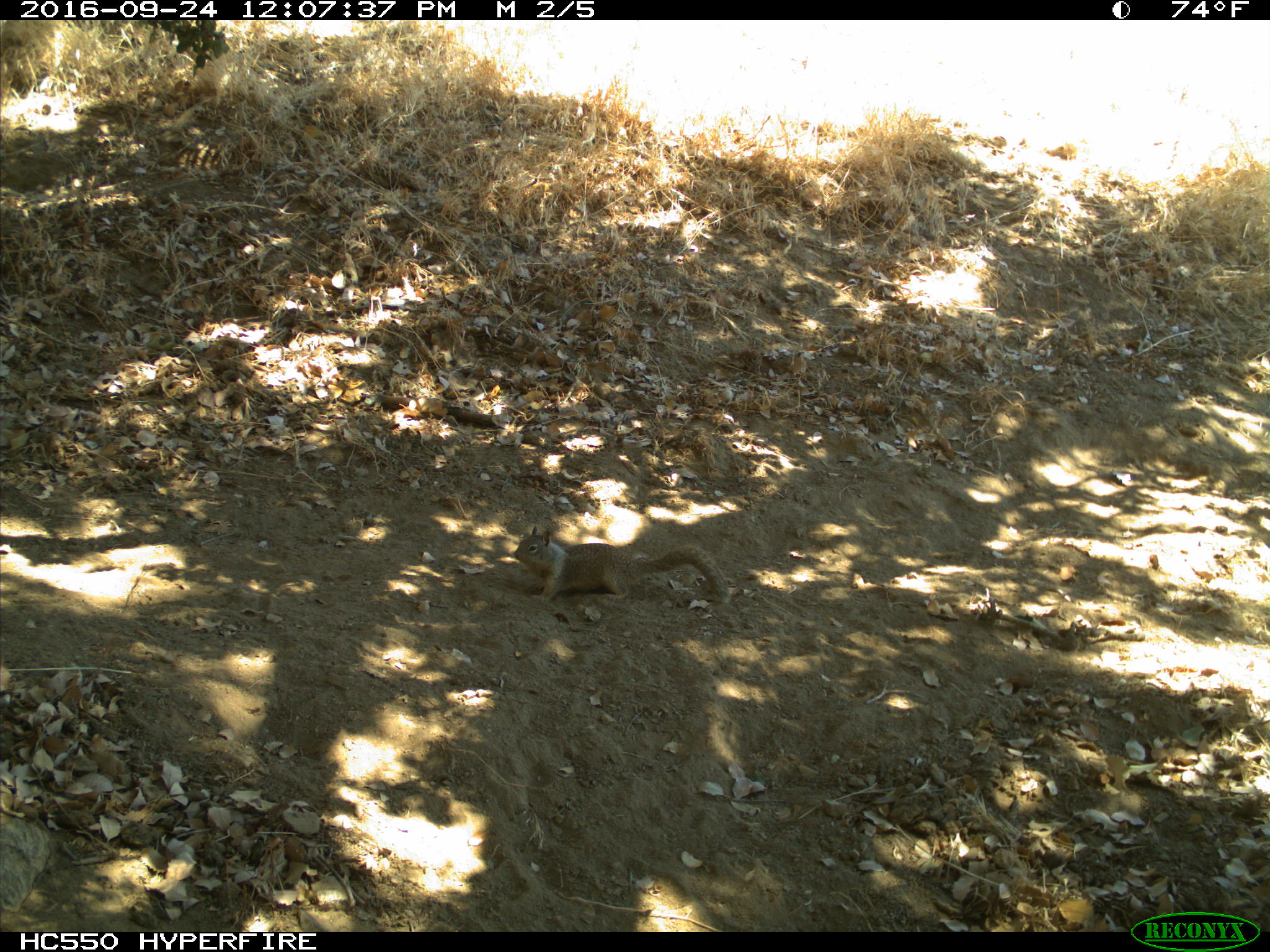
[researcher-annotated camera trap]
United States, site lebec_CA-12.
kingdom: Animalia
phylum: Chordata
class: Mammalia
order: Rodentia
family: Sciuridae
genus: Otospermophilus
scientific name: Otospermophilus beecheyi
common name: california ground squirrel